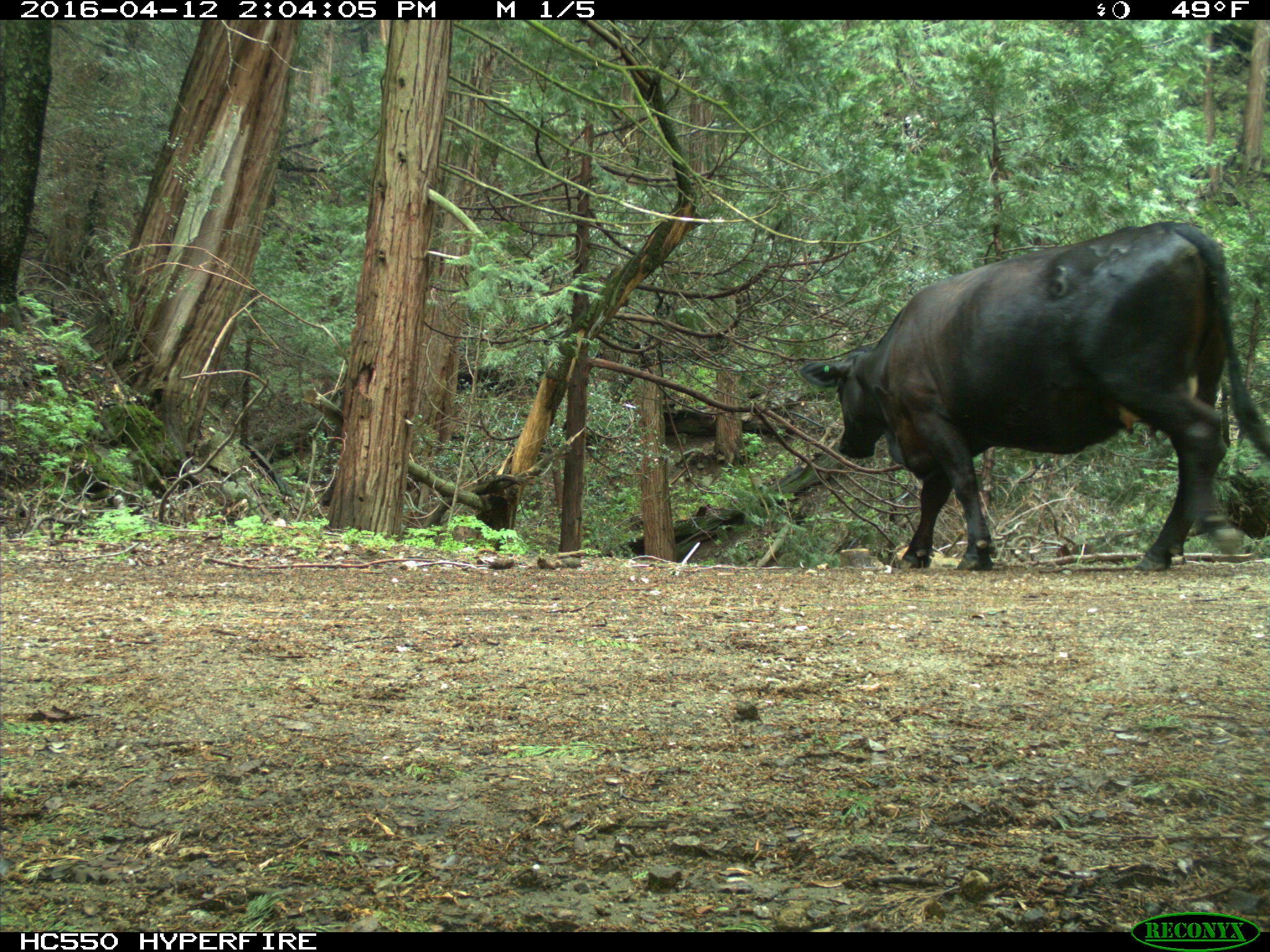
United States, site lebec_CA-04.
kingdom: Animalia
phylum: Chordata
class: Mammalia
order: Artiodactyla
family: Bovidae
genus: Bos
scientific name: Bos taurus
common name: domestic cow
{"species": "Bos taurus (domestic cow)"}